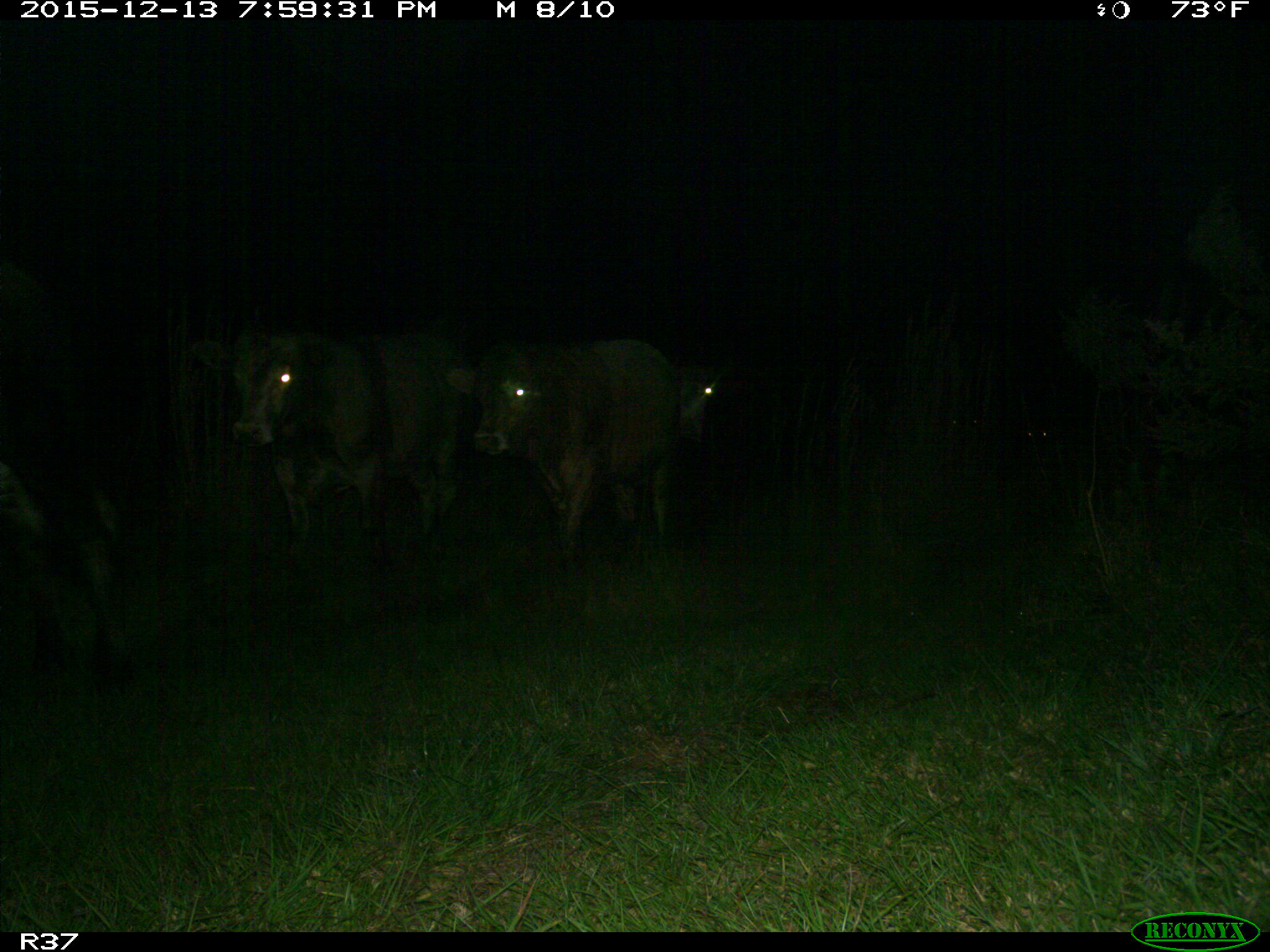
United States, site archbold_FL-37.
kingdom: Animalia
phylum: Chordata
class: Mammalia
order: Artiodactyla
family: Bovidae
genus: Bos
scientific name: Bos taurus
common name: domestic cow